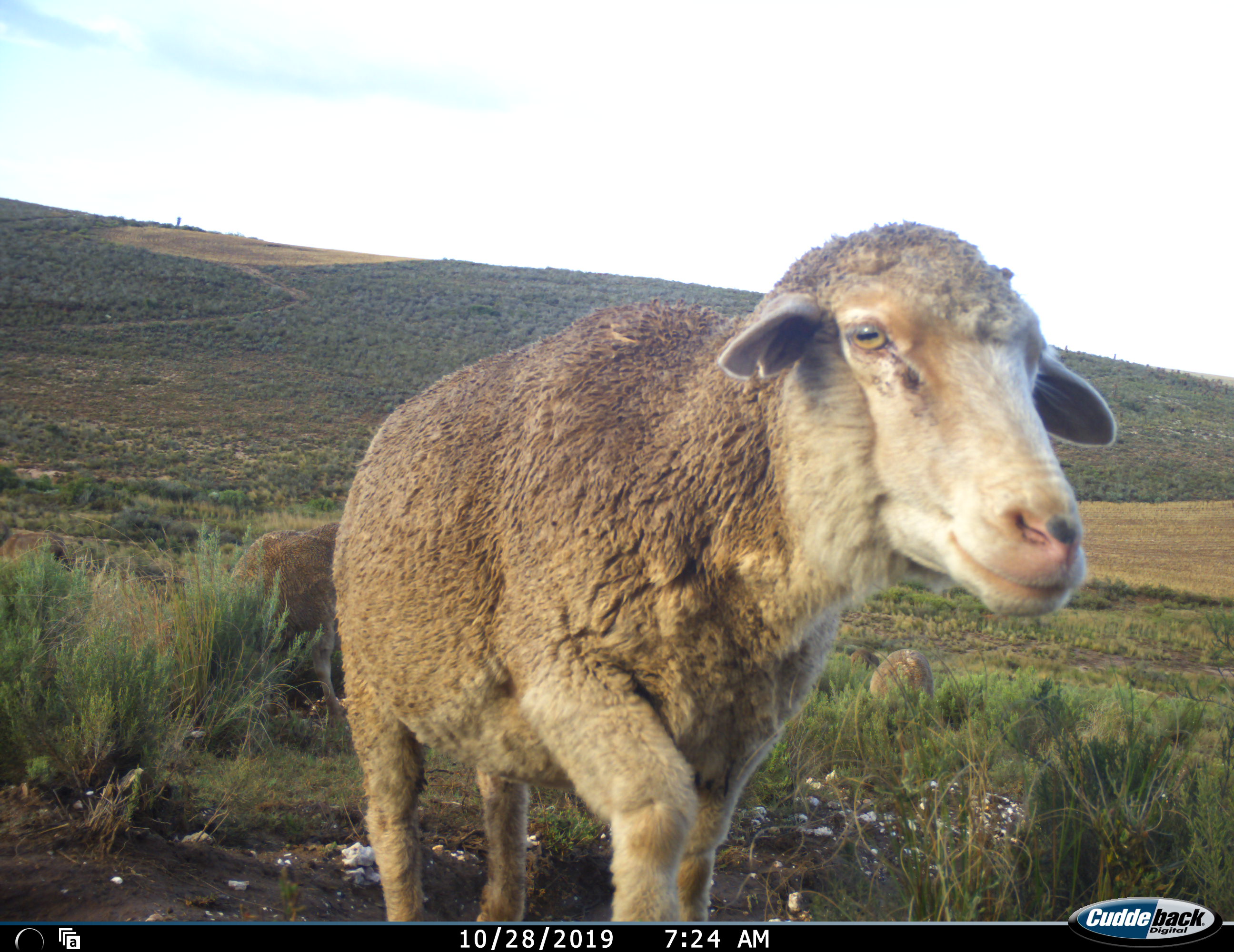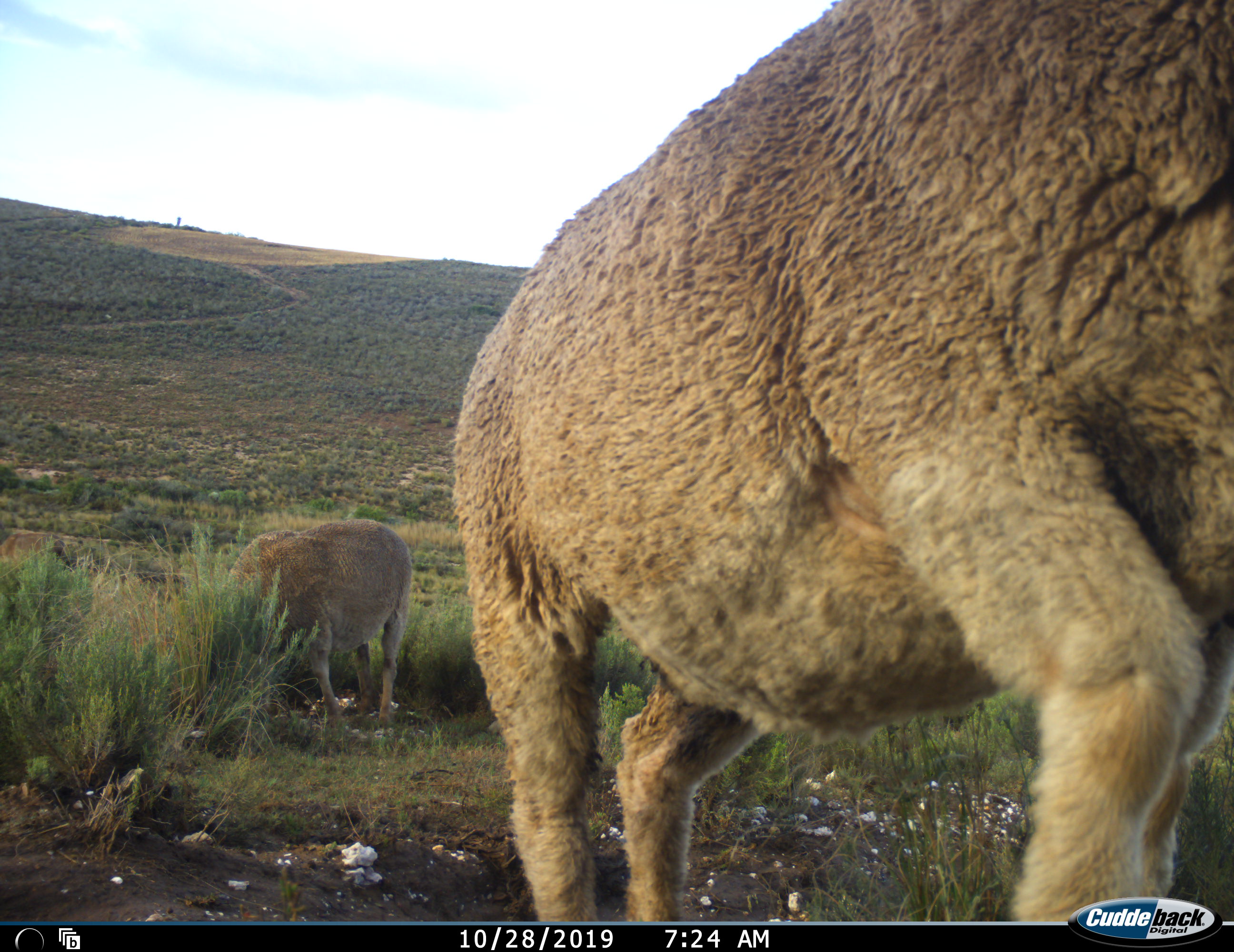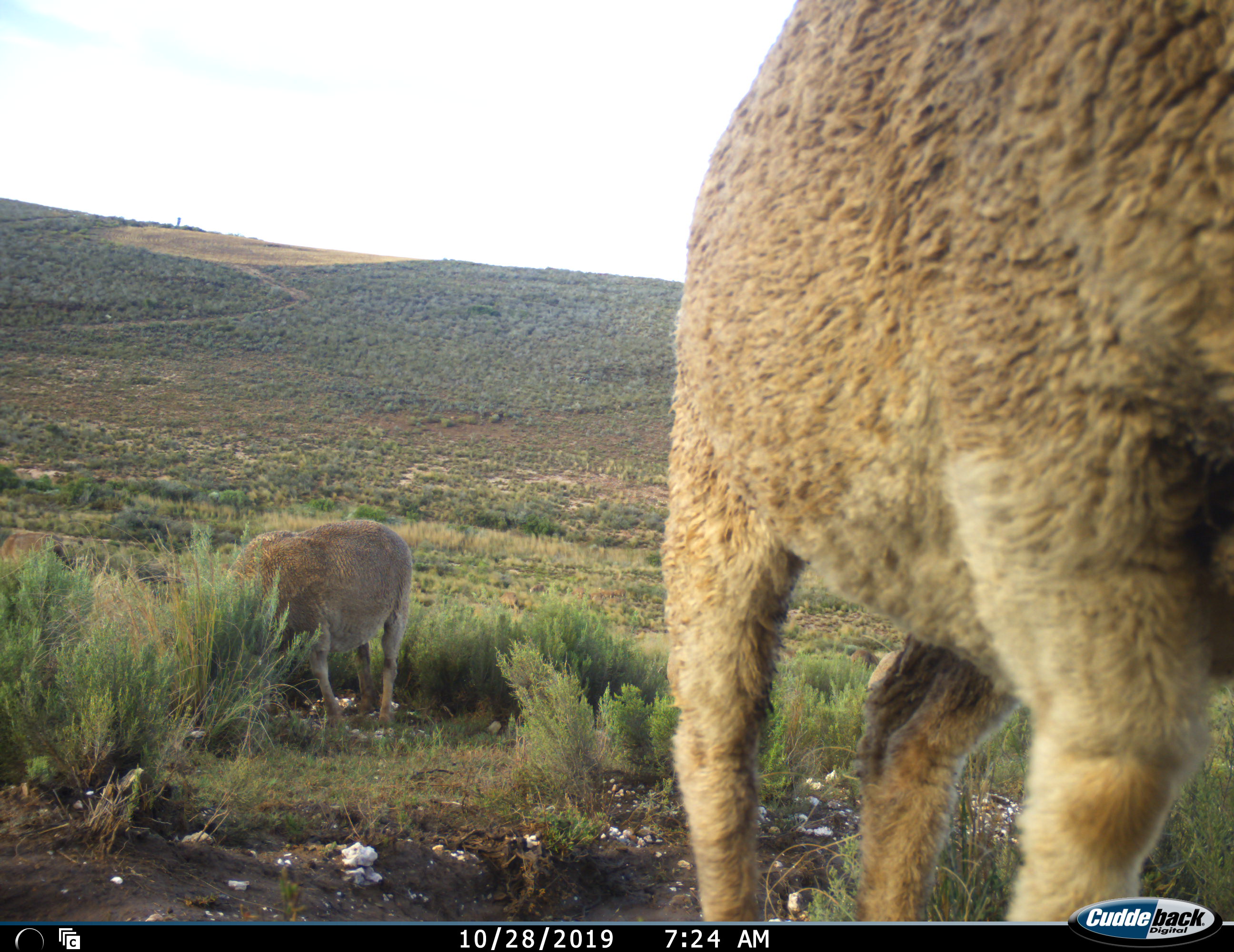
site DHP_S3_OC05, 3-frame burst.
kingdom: Animalia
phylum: Chordata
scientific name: Vertebrata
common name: domestic animal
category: domesticanimal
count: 2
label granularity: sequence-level